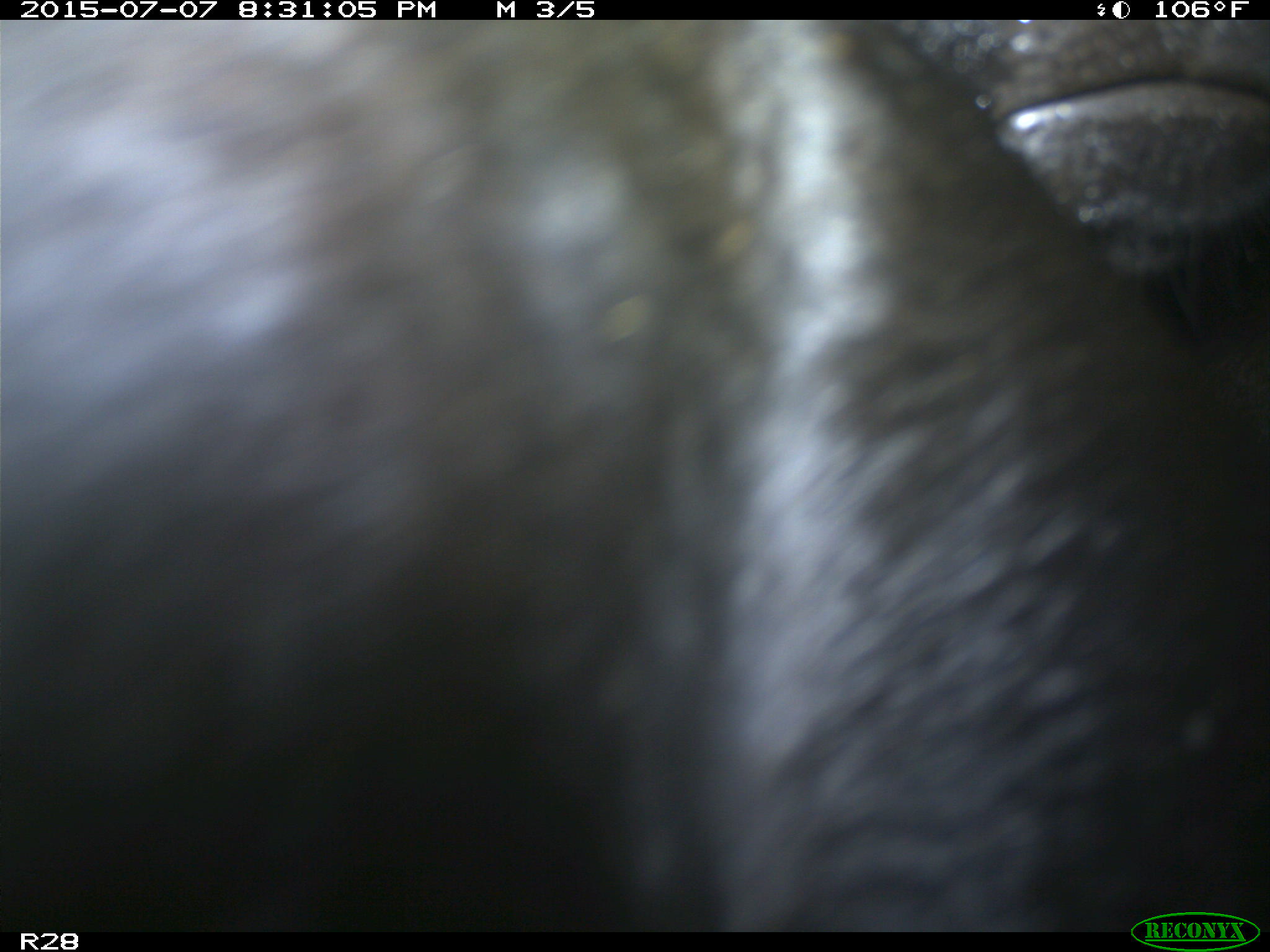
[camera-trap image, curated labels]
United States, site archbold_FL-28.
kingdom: Animalia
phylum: Chordata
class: Mammalia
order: Artiodactyla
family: Bovidae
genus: Bos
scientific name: Bos taurus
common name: domestic cow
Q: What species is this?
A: Bos taurus (domestic cow).